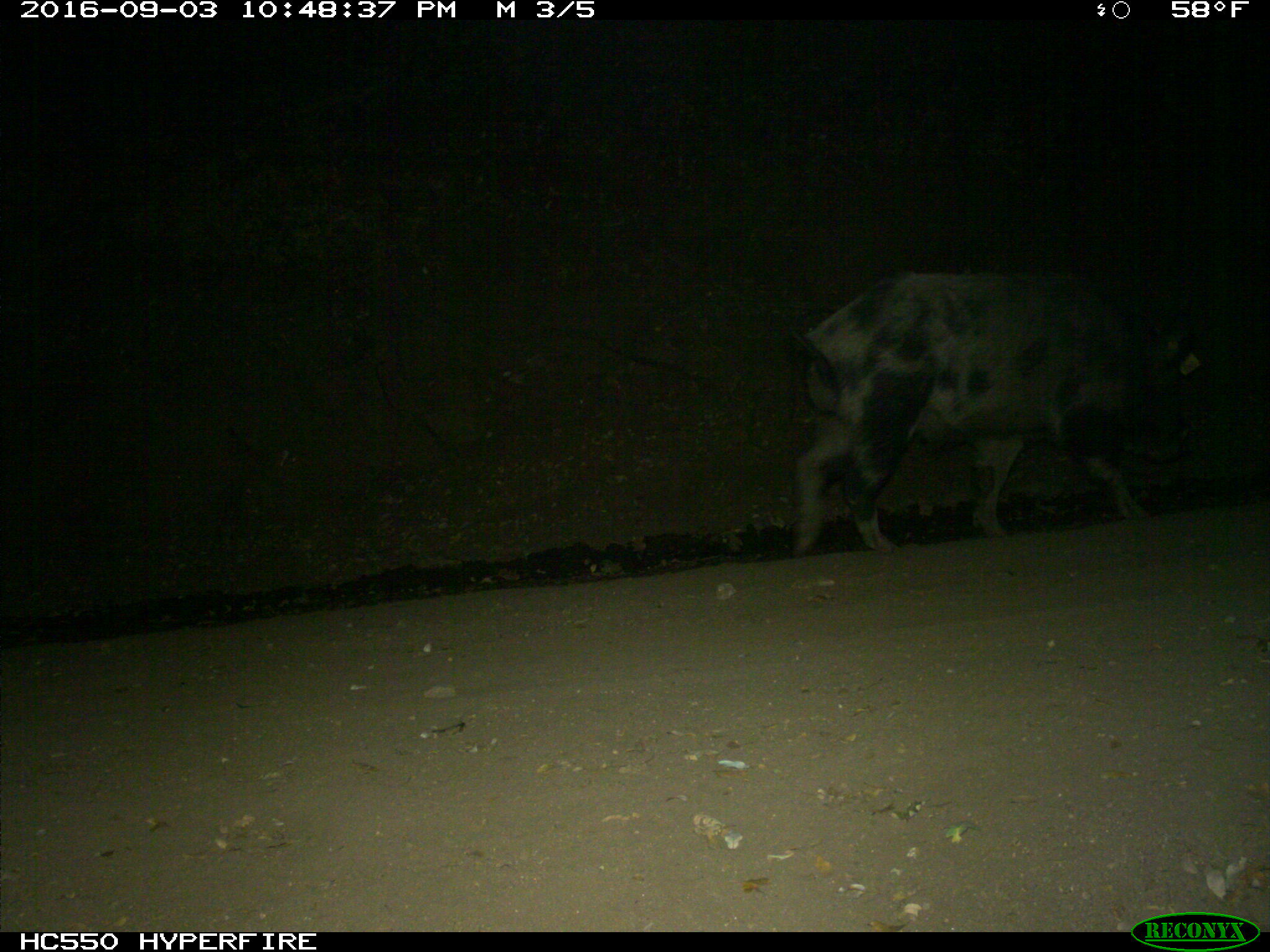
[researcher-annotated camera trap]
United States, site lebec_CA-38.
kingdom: Animalia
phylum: Chordata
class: Mammalia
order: Artiodactyla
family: Suidae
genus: Sus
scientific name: Sus scrofa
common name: wild boar